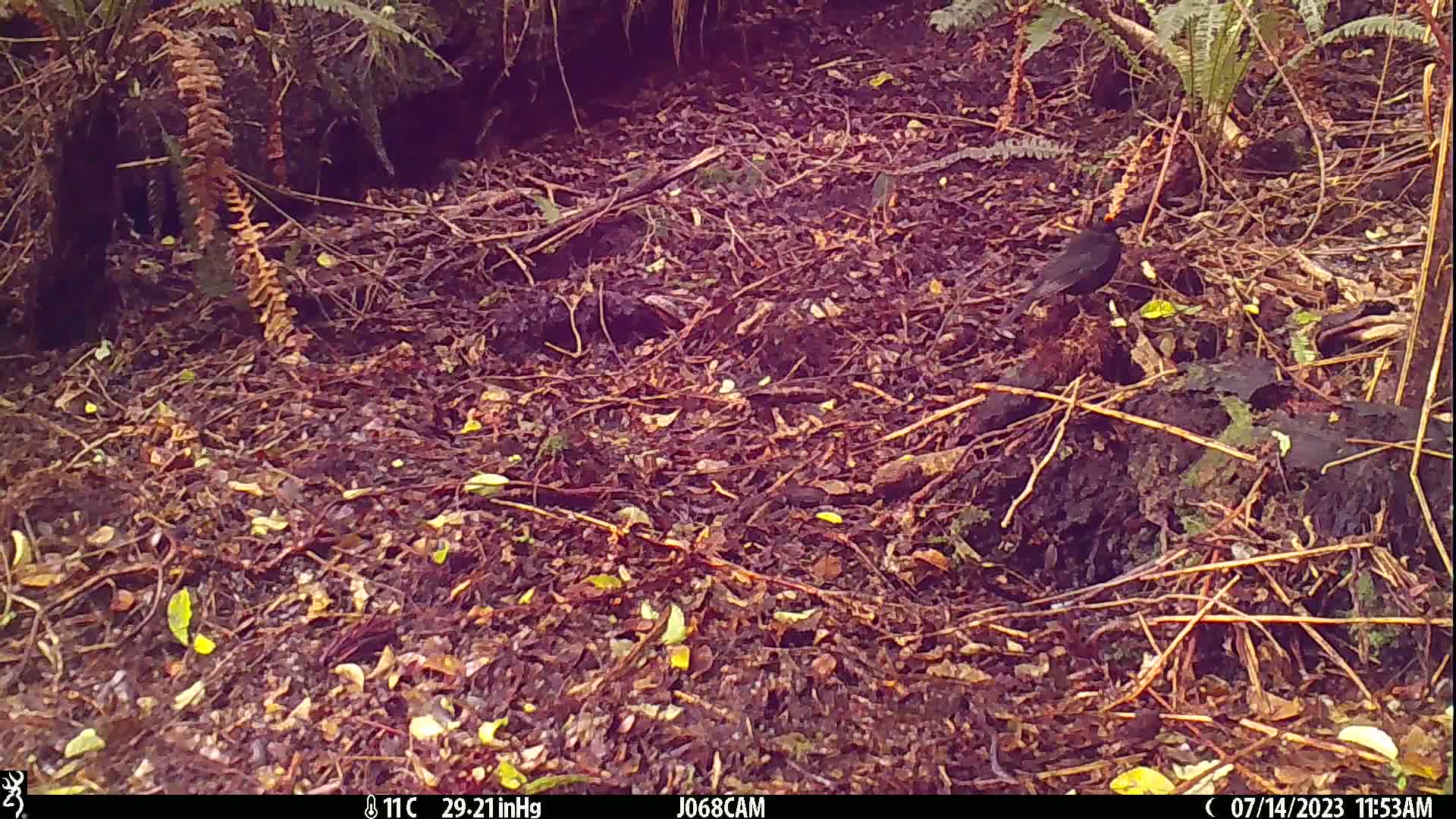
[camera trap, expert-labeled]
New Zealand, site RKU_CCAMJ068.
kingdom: Animalia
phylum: Chordata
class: Aves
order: Passeriformes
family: Turdidae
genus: Turdus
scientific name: Turdus merula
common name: eurasian blackbird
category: blackbird